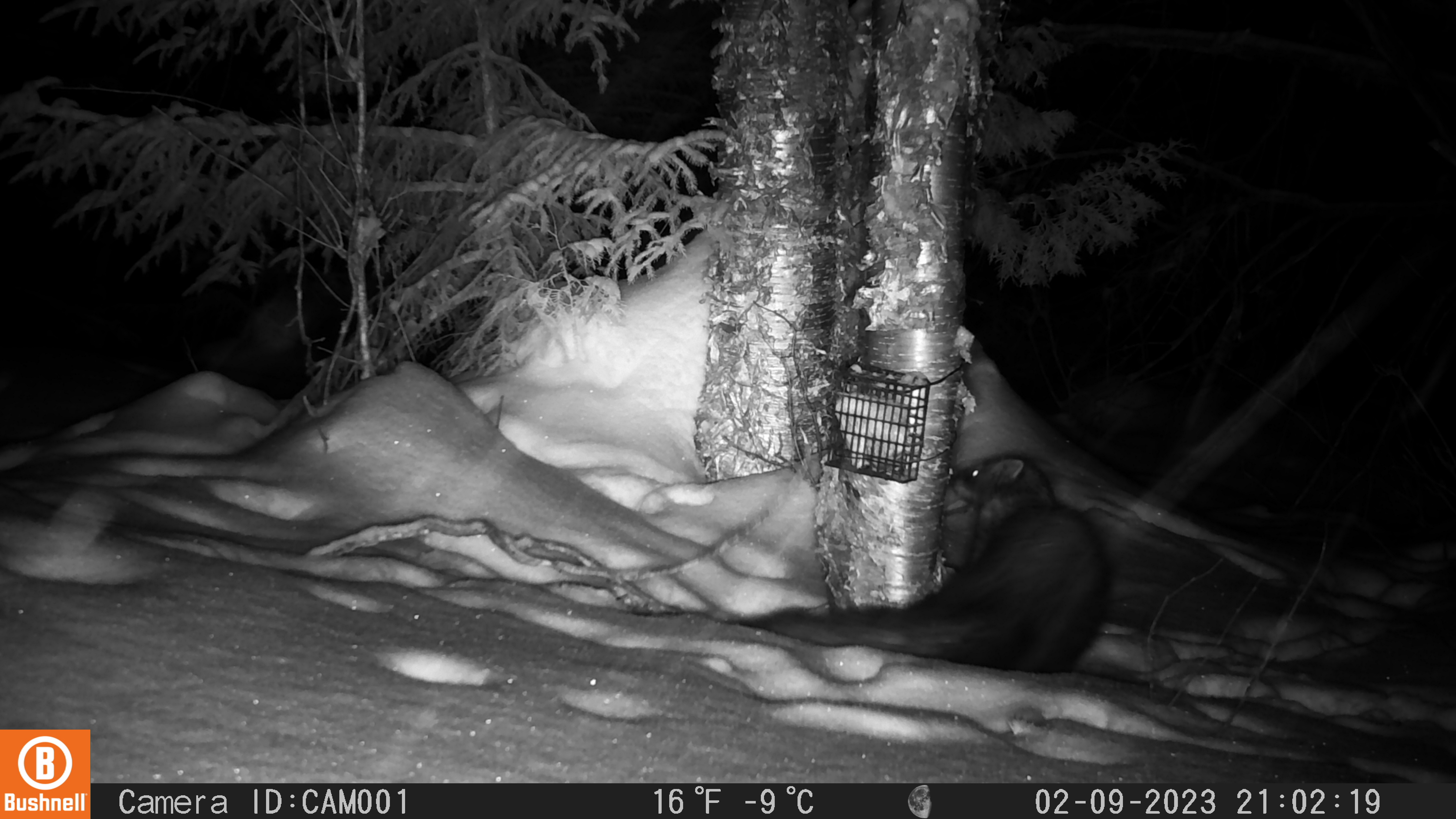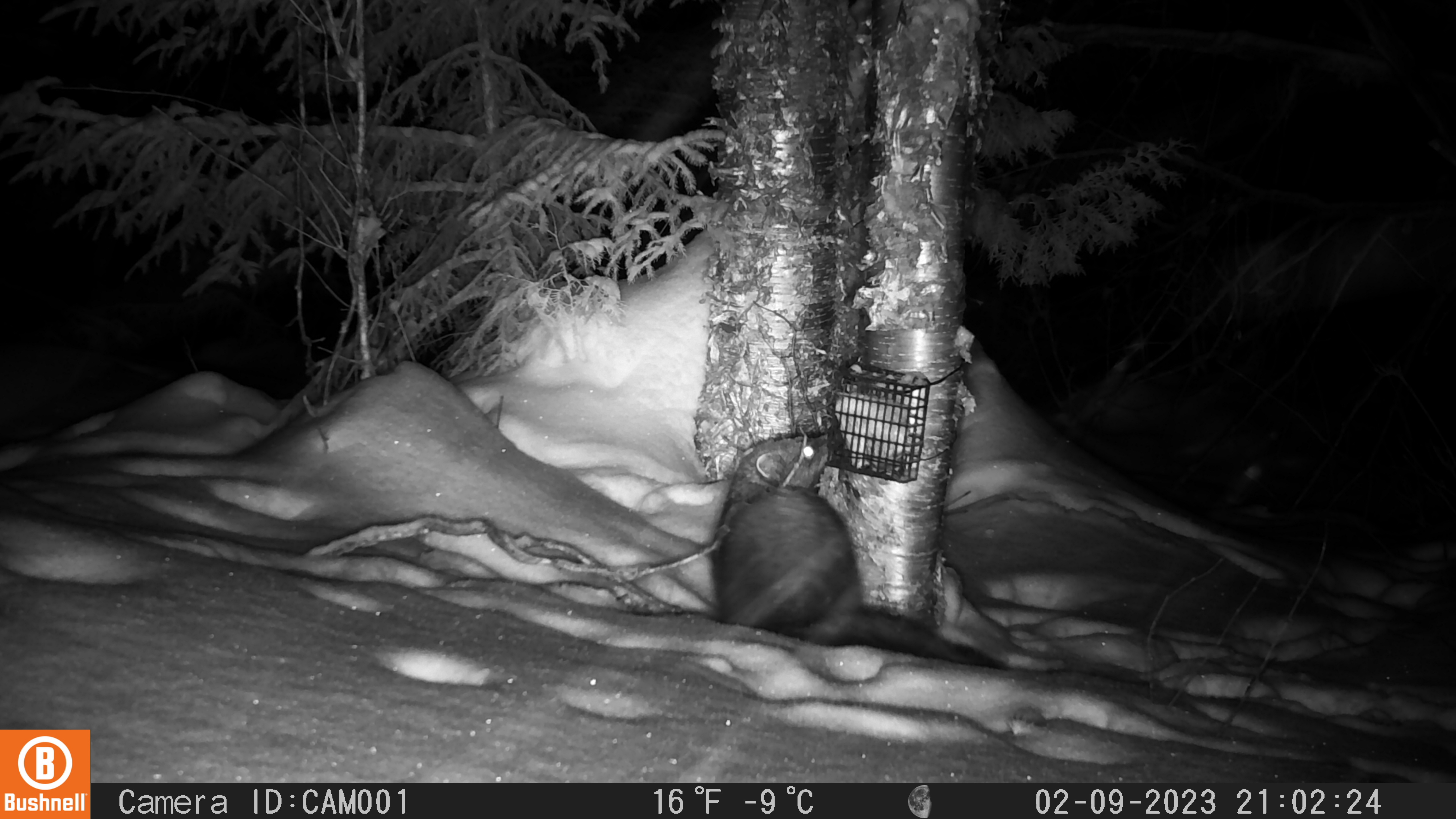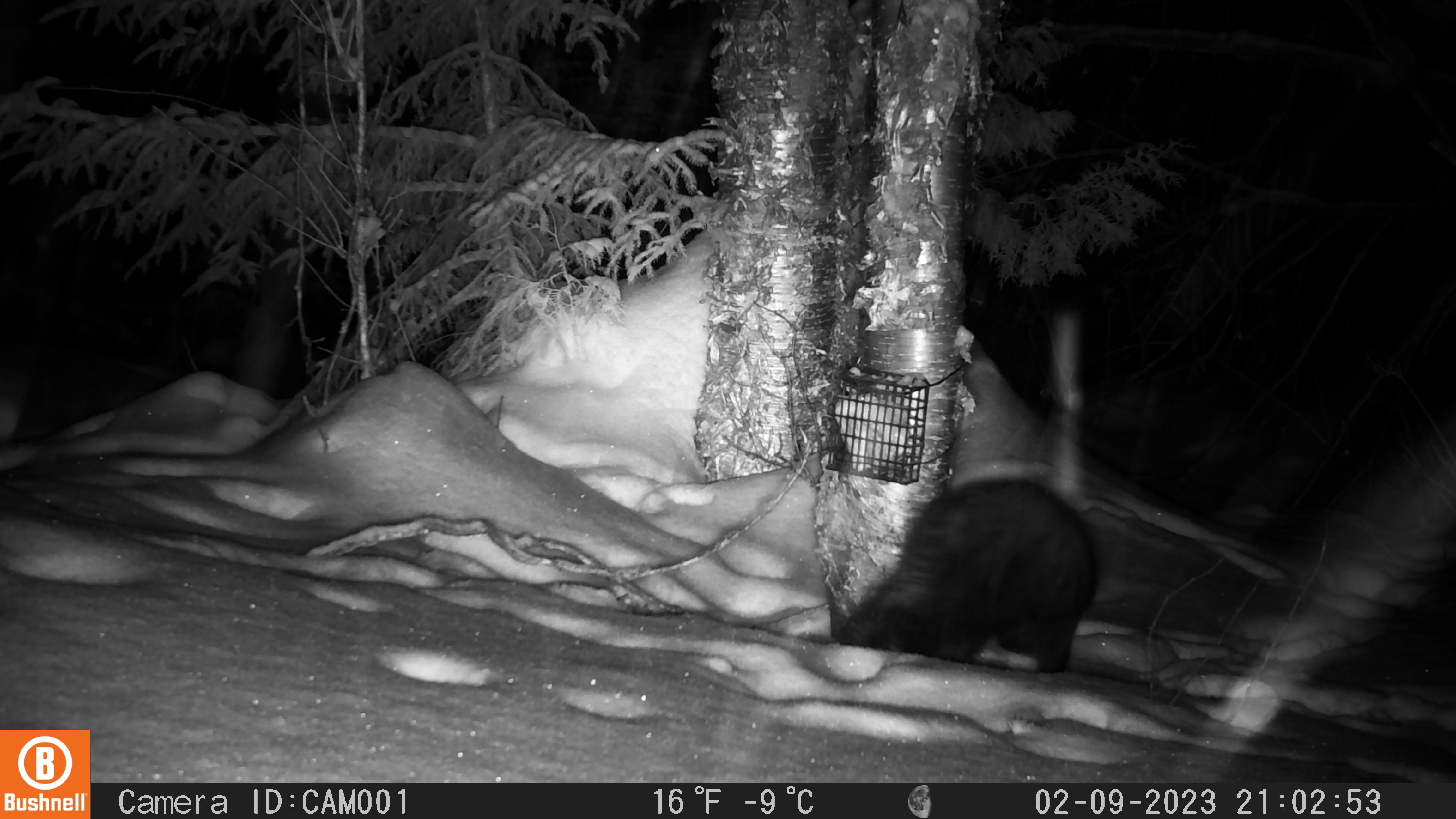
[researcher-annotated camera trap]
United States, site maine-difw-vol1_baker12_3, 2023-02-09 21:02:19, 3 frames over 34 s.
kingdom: Animalia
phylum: Chordata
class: Mammalia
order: Carnivora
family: Mustelidae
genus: Pekania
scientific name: Pekania pennanti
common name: fisher